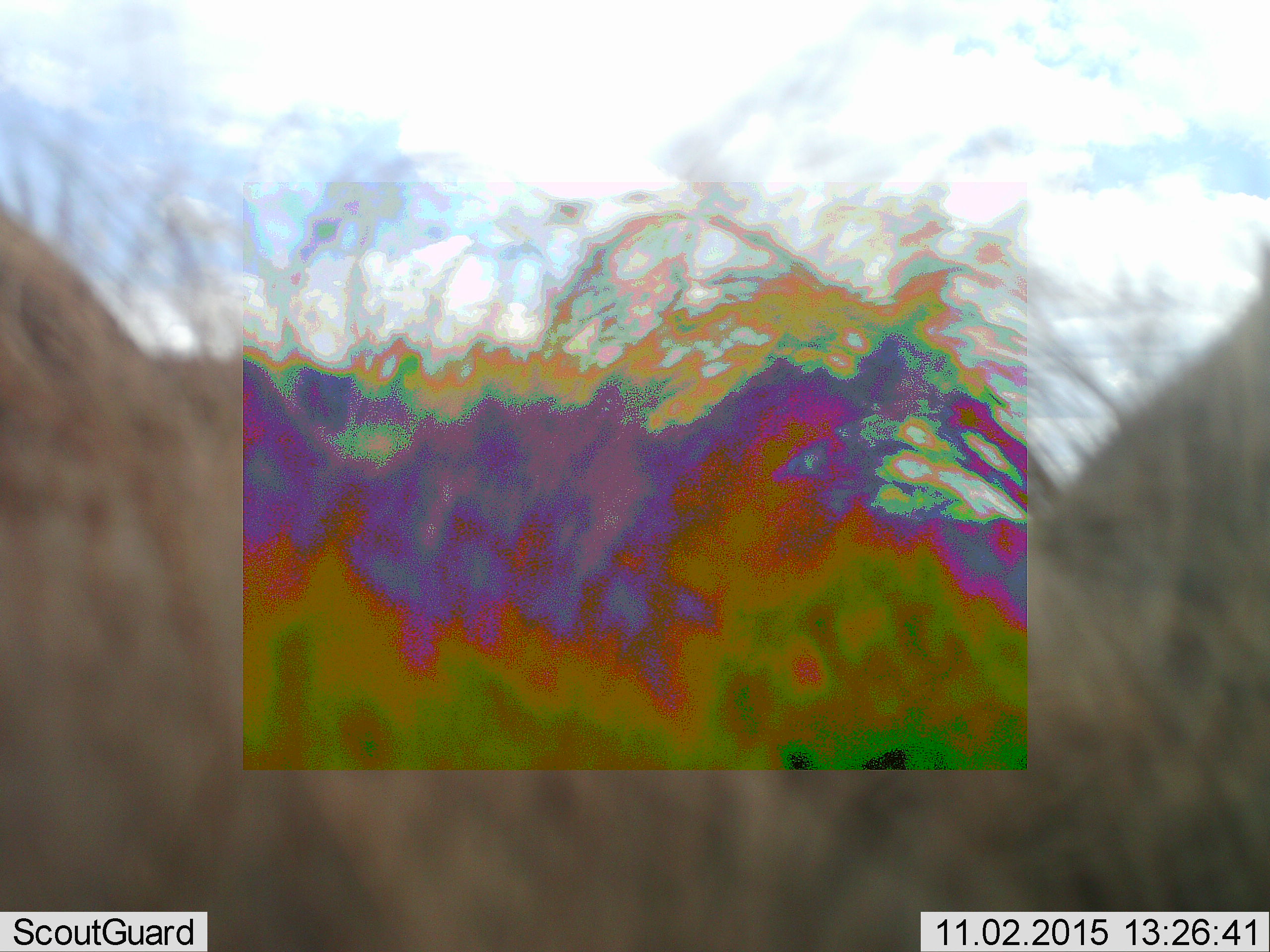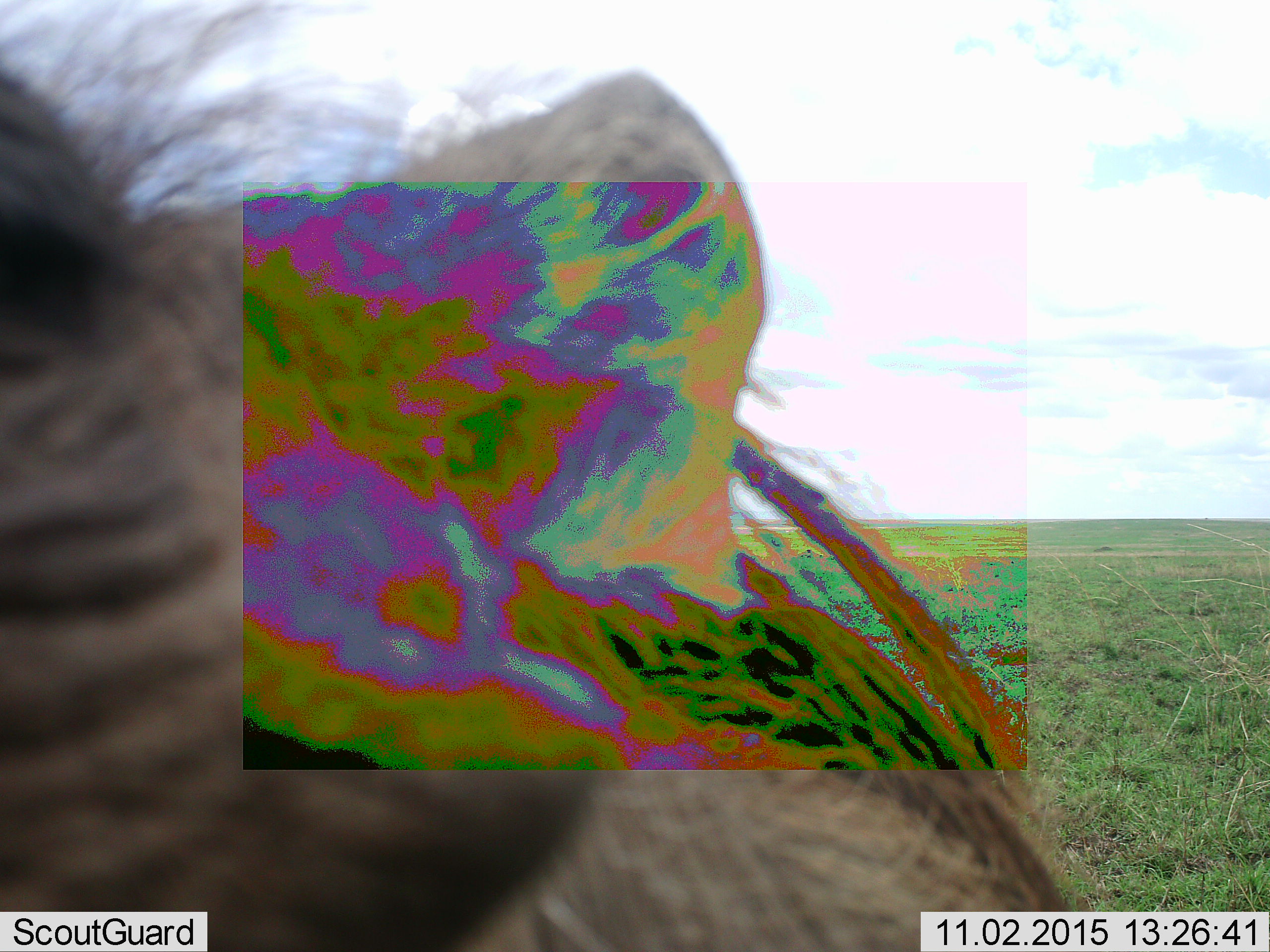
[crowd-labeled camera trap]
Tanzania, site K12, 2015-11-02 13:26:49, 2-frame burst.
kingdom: Animalia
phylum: Chordata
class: Mammalia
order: Artiodactyla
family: Suidae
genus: Phacochoerus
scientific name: Phacochoerus africanus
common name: warthog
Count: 1.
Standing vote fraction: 33%.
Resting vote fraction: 0%.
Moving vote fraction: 67%.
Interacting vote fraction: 0%.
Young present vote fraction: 0%.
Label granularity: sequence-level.